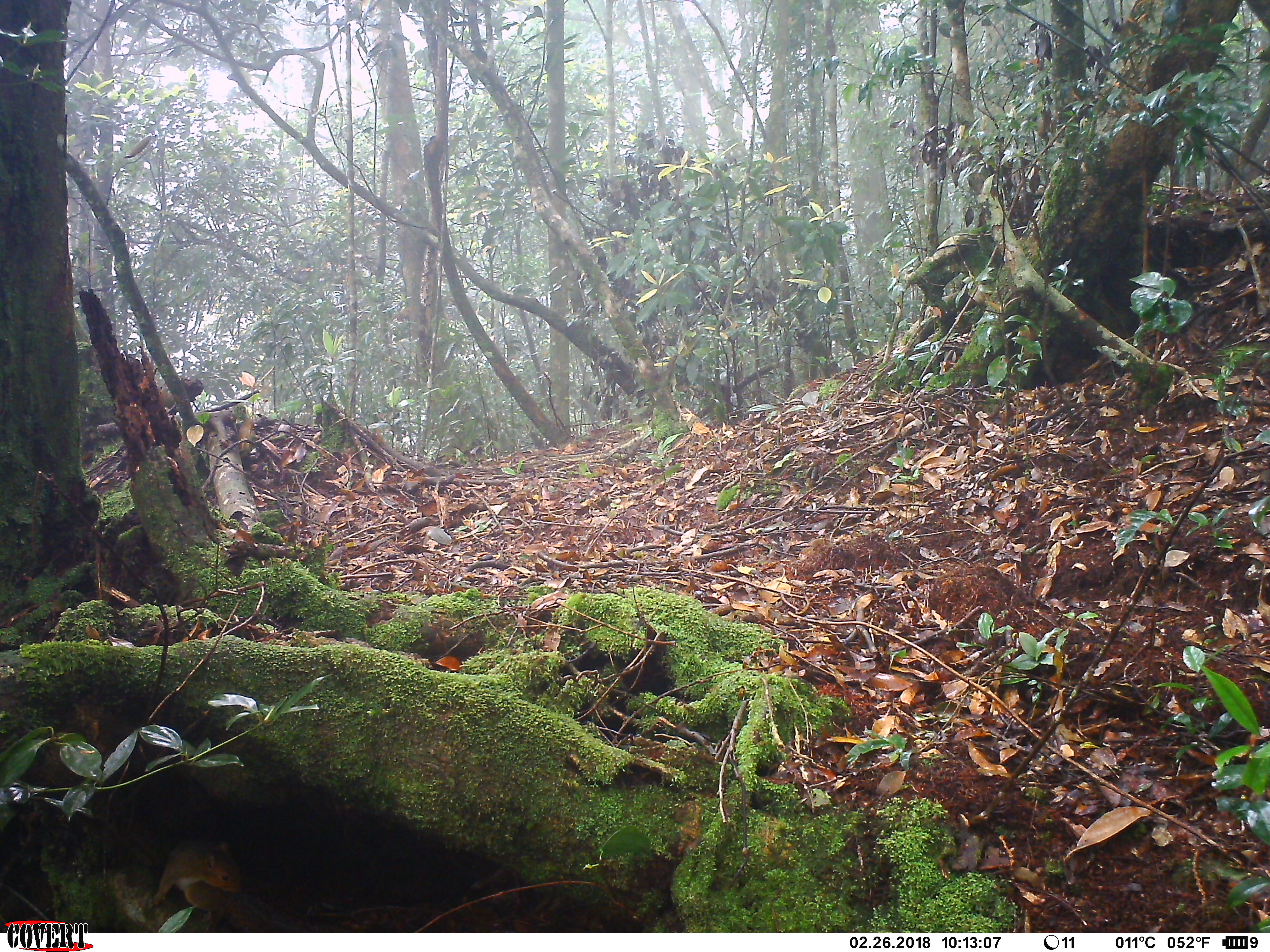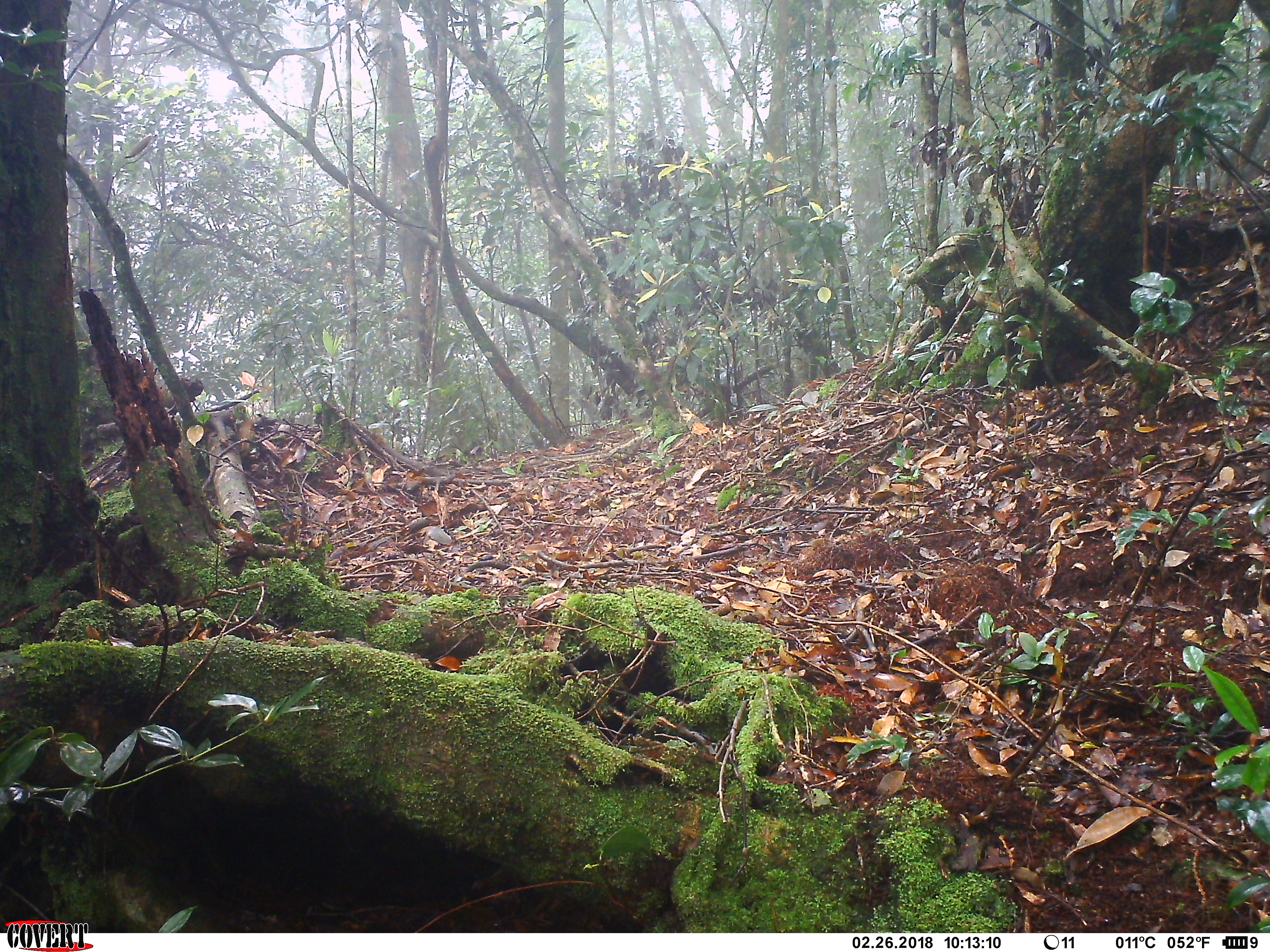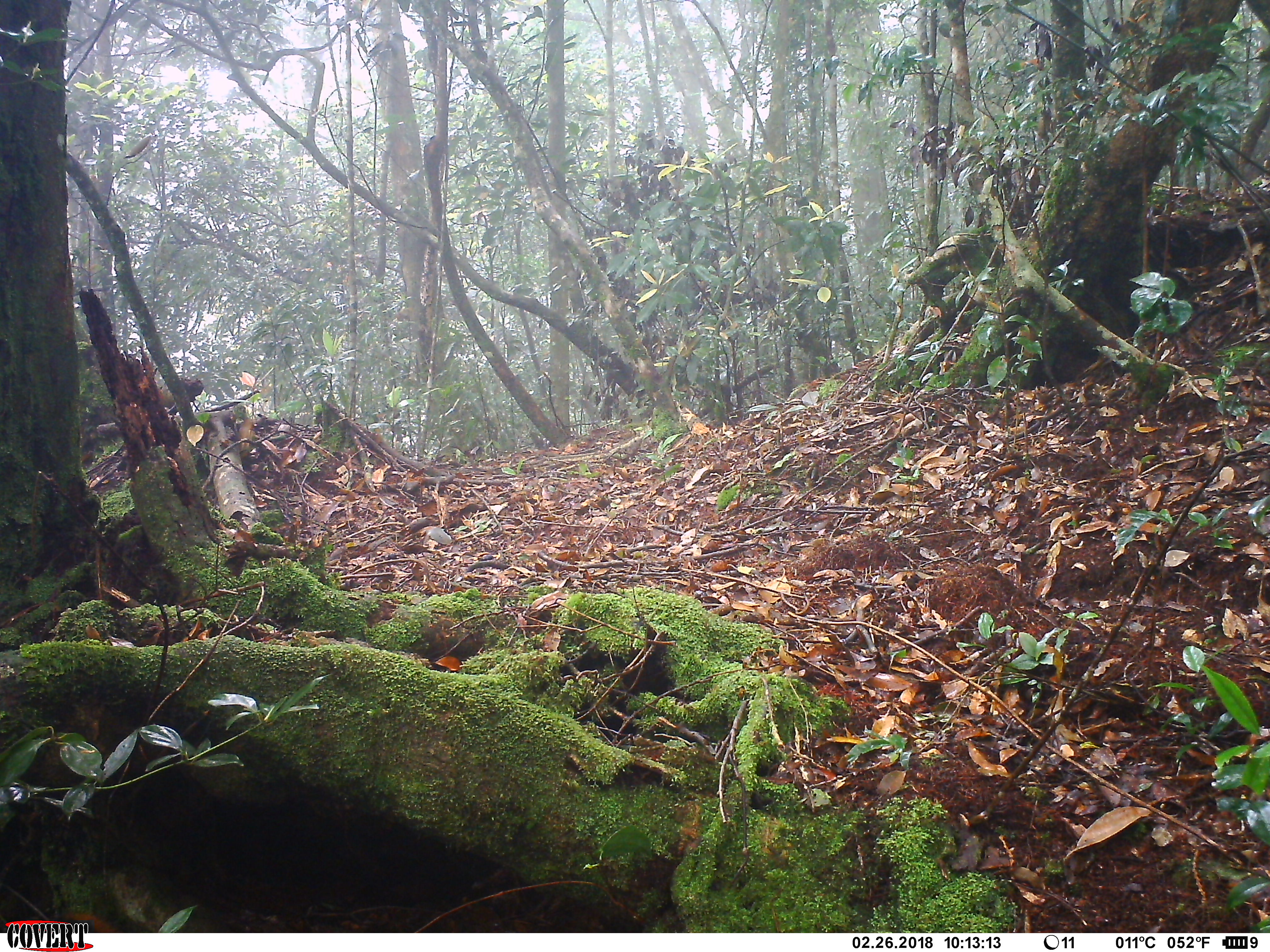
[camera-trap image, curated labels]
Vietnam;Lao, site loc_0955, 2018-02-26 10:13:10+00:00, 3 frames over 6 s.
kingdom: Animalia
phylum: Chordata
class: Mammalia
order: Rodentia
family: Sciuridae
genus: Dremomys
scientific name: Dremomys rufigenis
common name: red-cheeked squirrel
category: red cheeked squirrel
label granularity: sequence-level